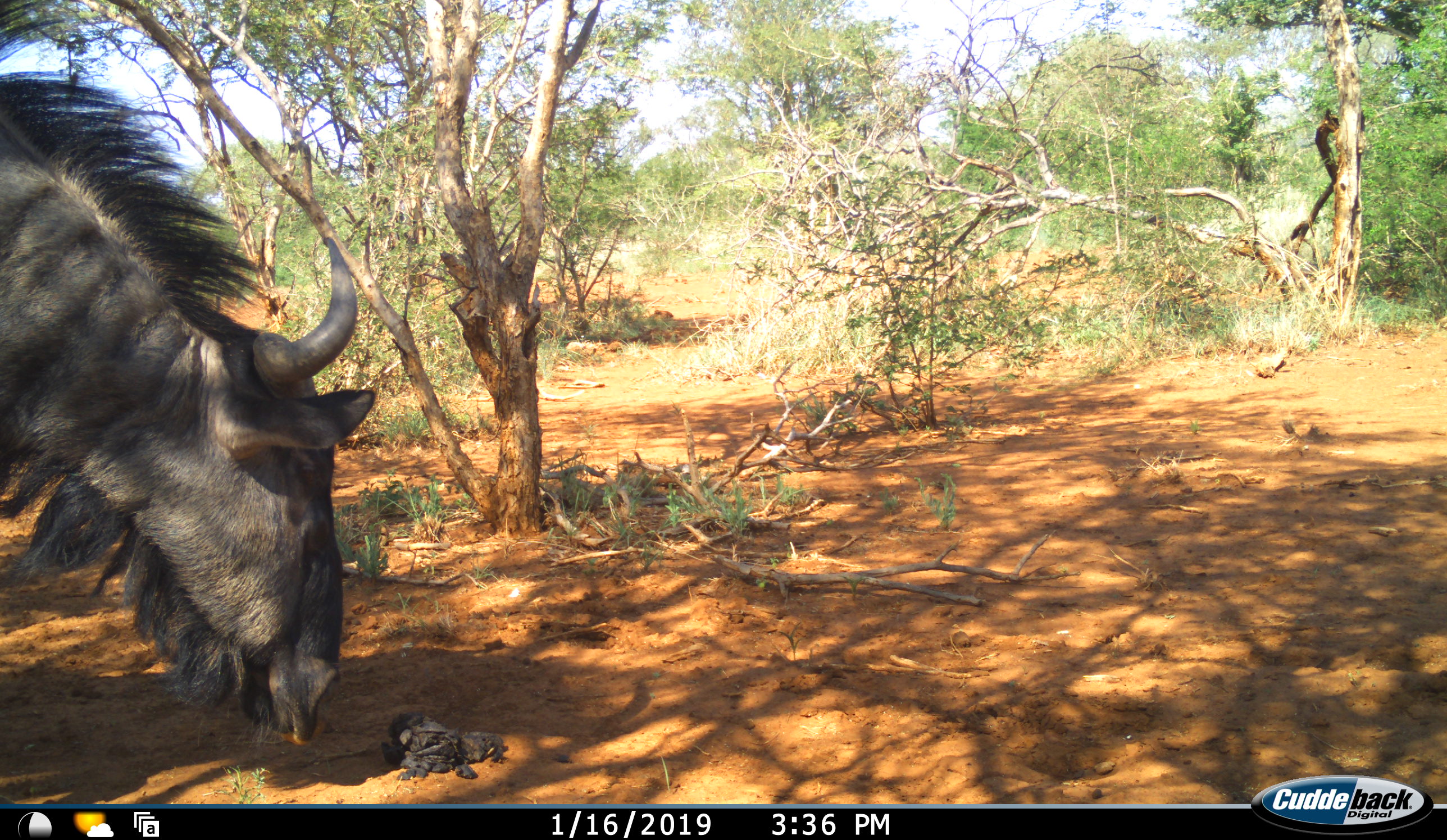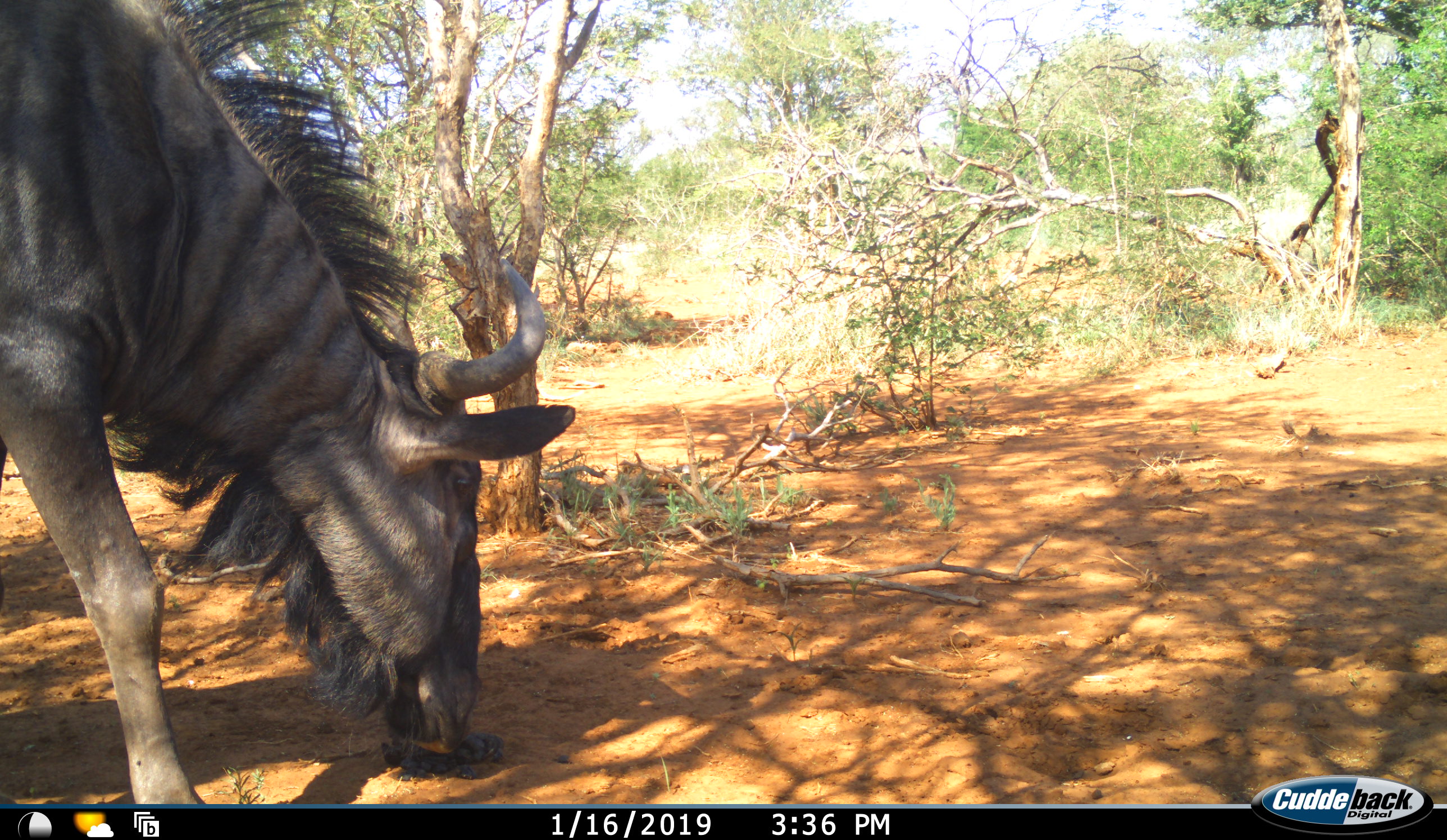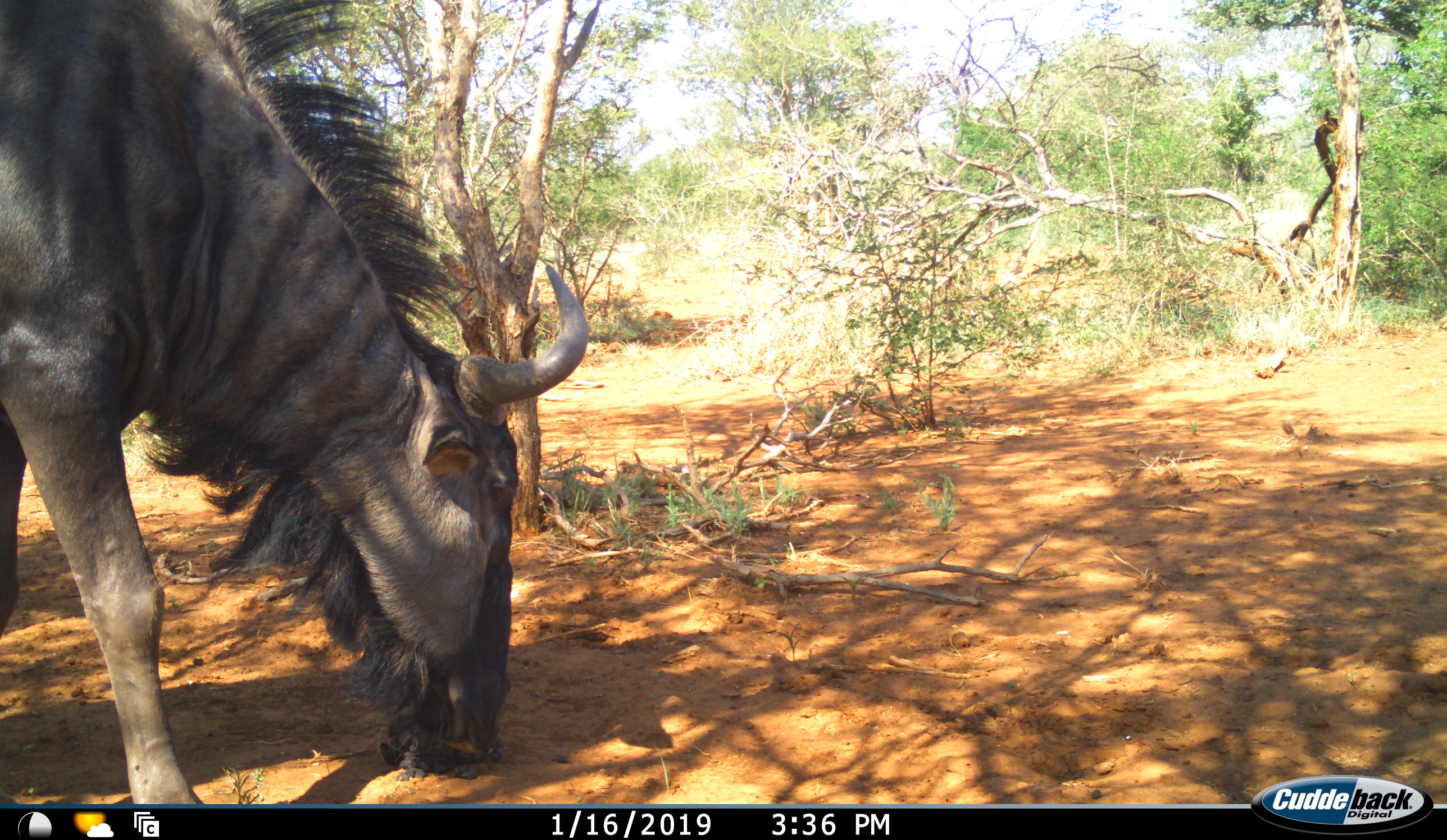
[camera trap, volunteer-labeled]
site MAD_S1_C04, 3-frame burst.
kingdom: Animalia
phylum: Chordata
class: Mammalia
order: Artiodactyla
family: Bovidae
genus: Connochaetes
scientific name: Connochaetes taurinus taurinus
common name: blue wildebeest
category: wildebeestblue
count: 1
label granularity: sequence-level